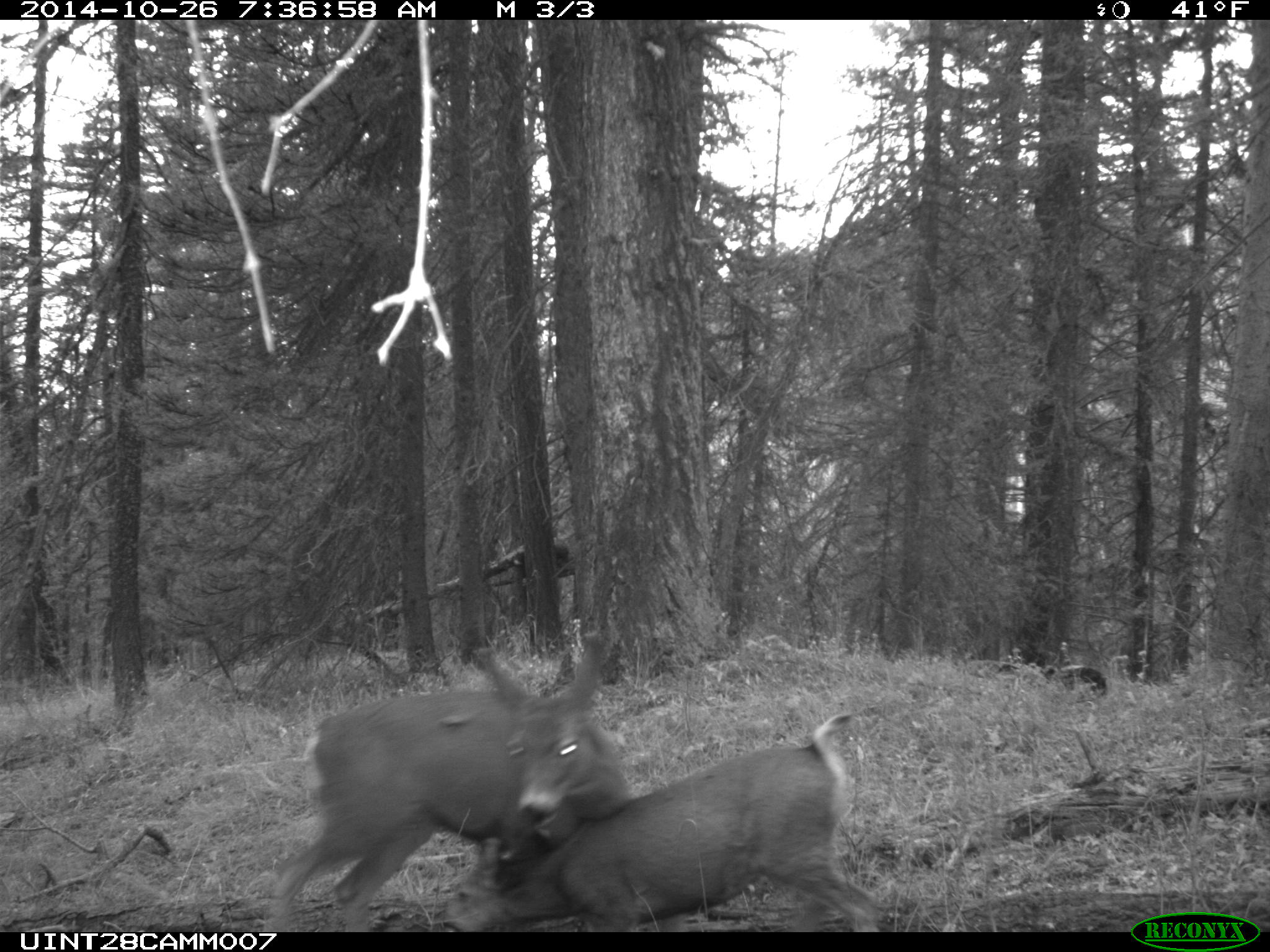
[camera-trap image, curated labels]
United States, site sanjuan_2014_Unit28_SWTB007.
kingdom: Animalia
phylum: Chordata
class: Mammalia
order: Artiodactyla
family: Cervidae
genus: Odocoileus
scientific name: Odocoileus hemionus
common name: mule deer